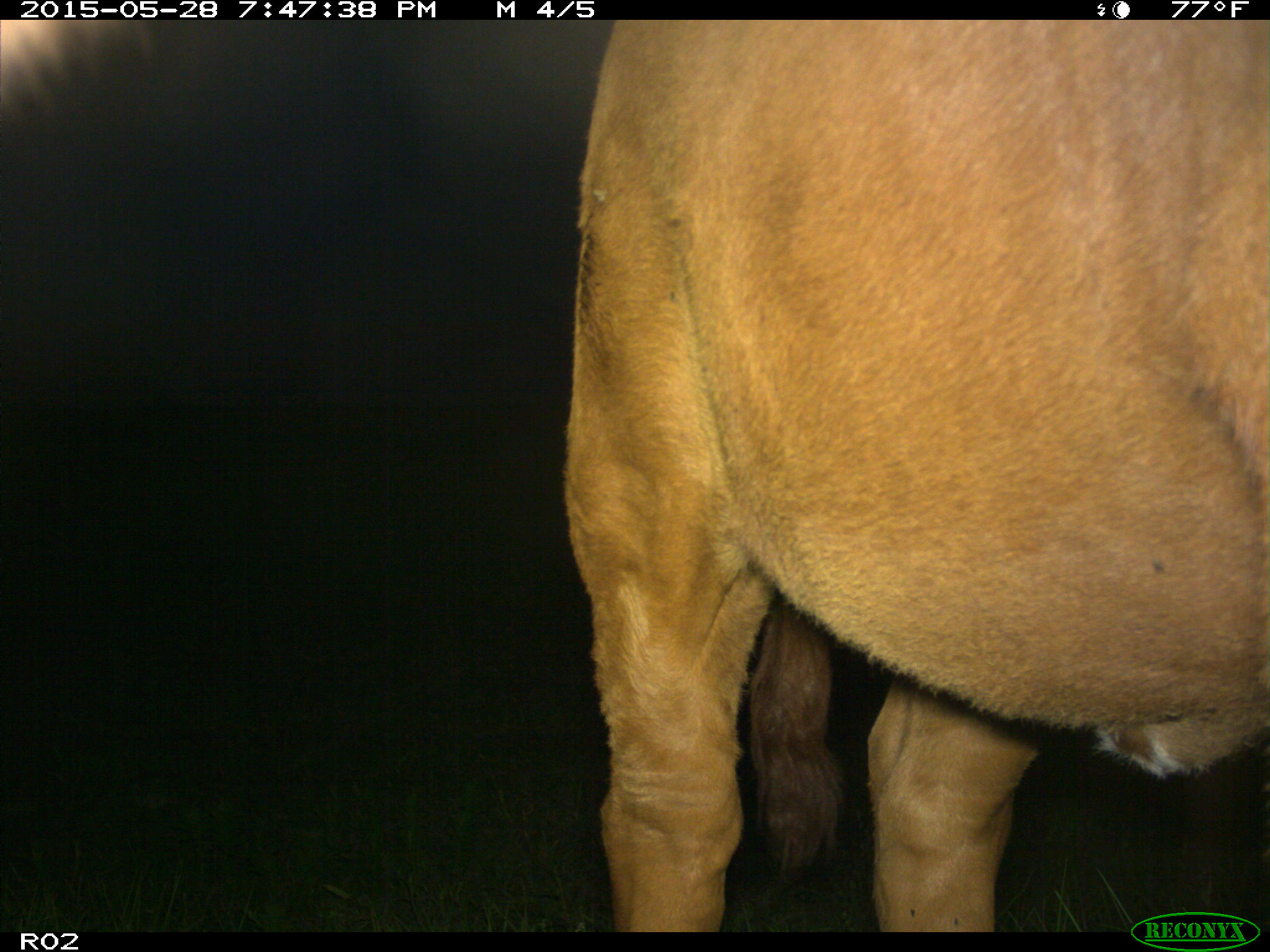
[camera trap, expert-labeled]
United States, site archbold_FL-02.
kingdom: Animalia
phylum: Chordata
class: Mammalia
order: Artiodactyla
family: Bovidae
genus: Bos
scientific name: Bos taurus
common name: domestic cow